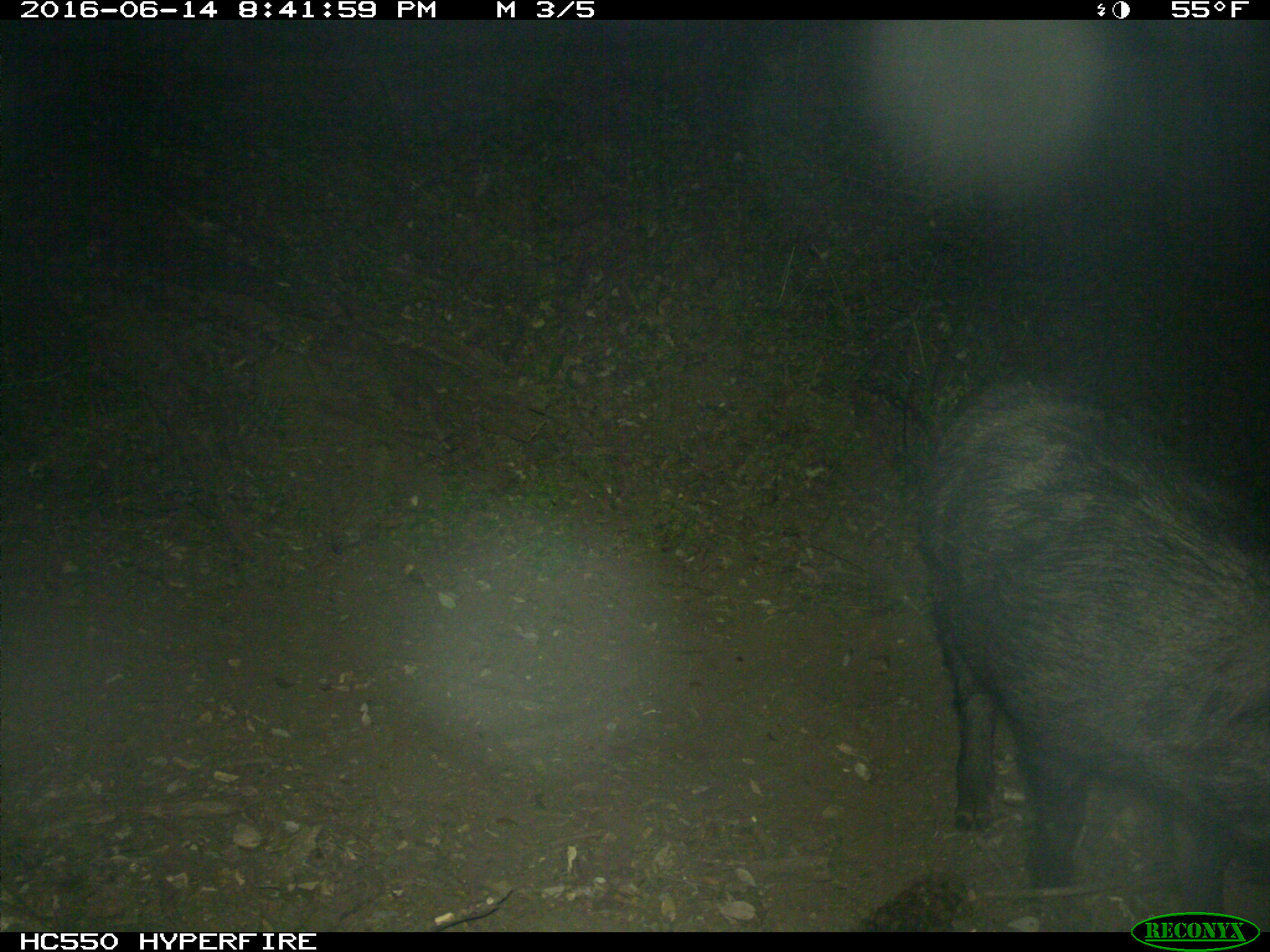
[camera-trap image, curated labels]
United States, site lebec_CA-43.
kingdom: Animalia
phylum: Chordata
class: Mammalia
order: Artiodactyla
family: Suidae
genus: Sus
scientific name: Sus scrofa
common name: wild boar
Sus scrofa (wild boar).